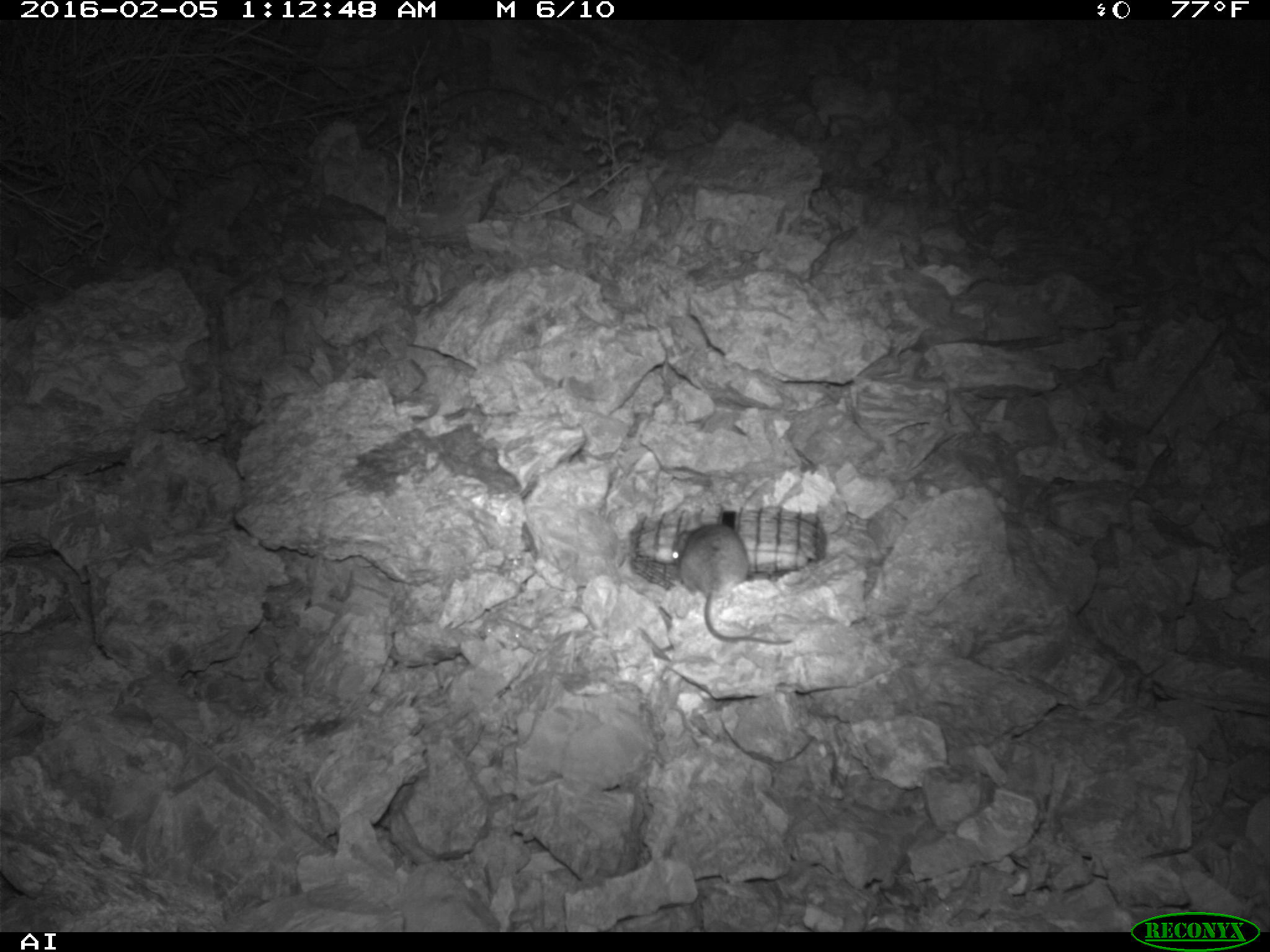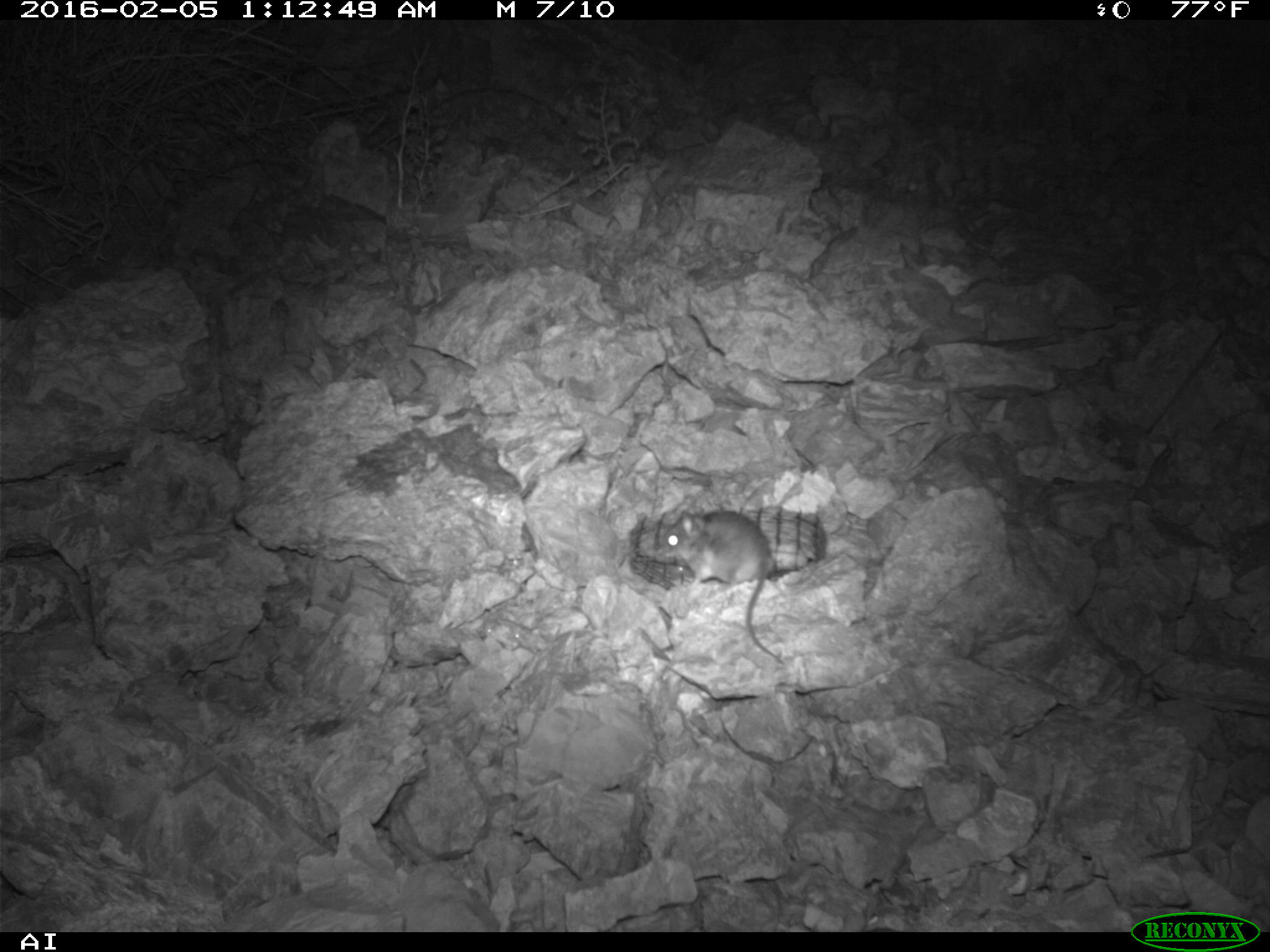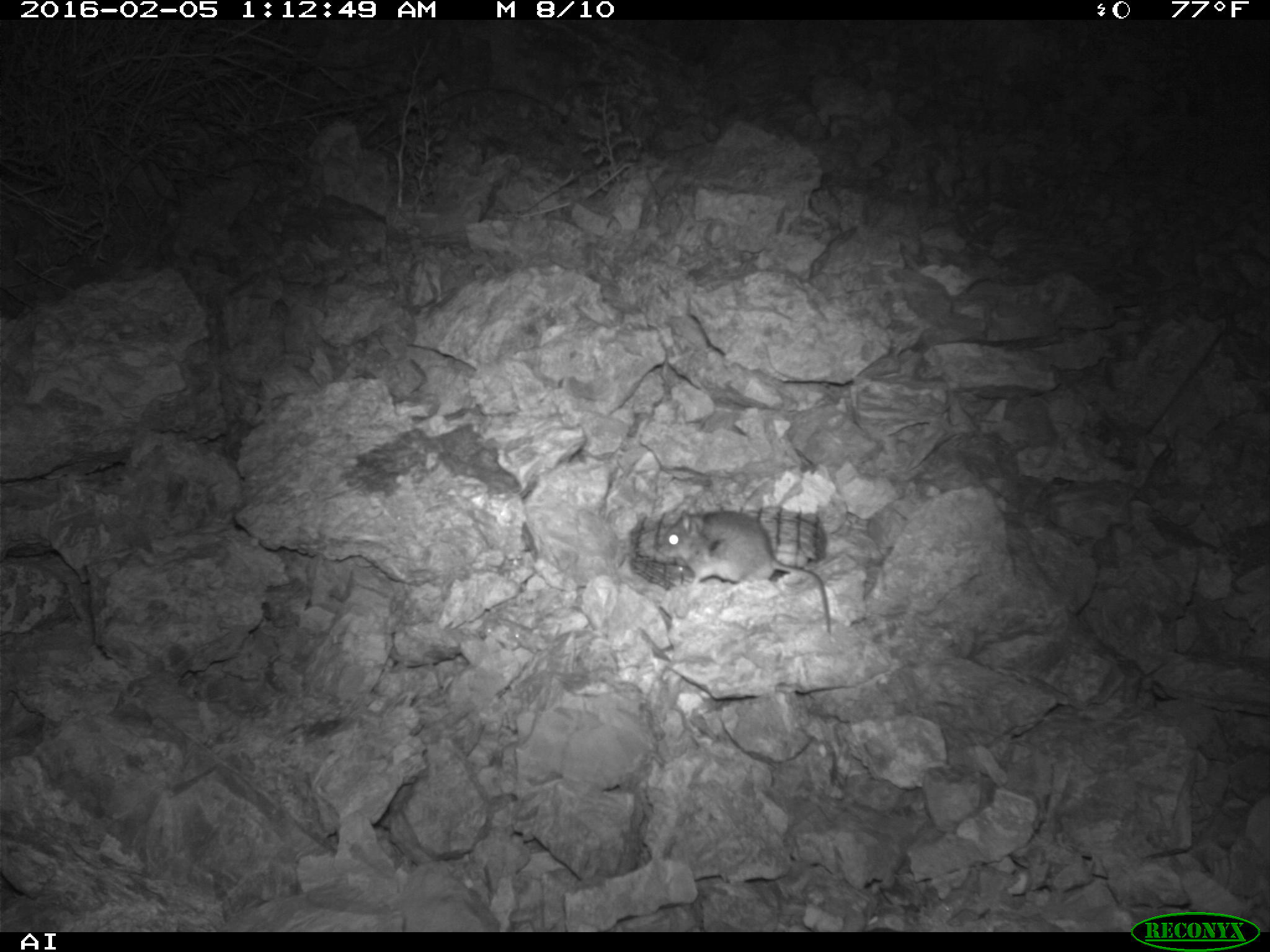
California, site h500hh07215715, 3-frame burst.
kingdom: Animalia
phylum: Chordata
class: Mammalia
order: Rodentia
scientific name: Rodentia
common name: rodent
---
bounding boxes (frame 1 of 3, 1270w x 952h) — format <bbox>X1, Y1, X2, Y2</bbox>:
rodent: <bbox>670, 522, 792, 645</bbox>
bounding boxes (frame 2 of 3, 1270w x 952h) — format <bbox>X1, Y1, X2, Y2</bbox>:
rodent: <bbox>659, 511, 786, 667</bbox>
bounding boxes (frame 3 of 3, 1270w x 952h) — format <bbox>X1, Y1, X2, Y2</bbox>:
rodent: <bbox>652, 503, 833, 635</bbox>